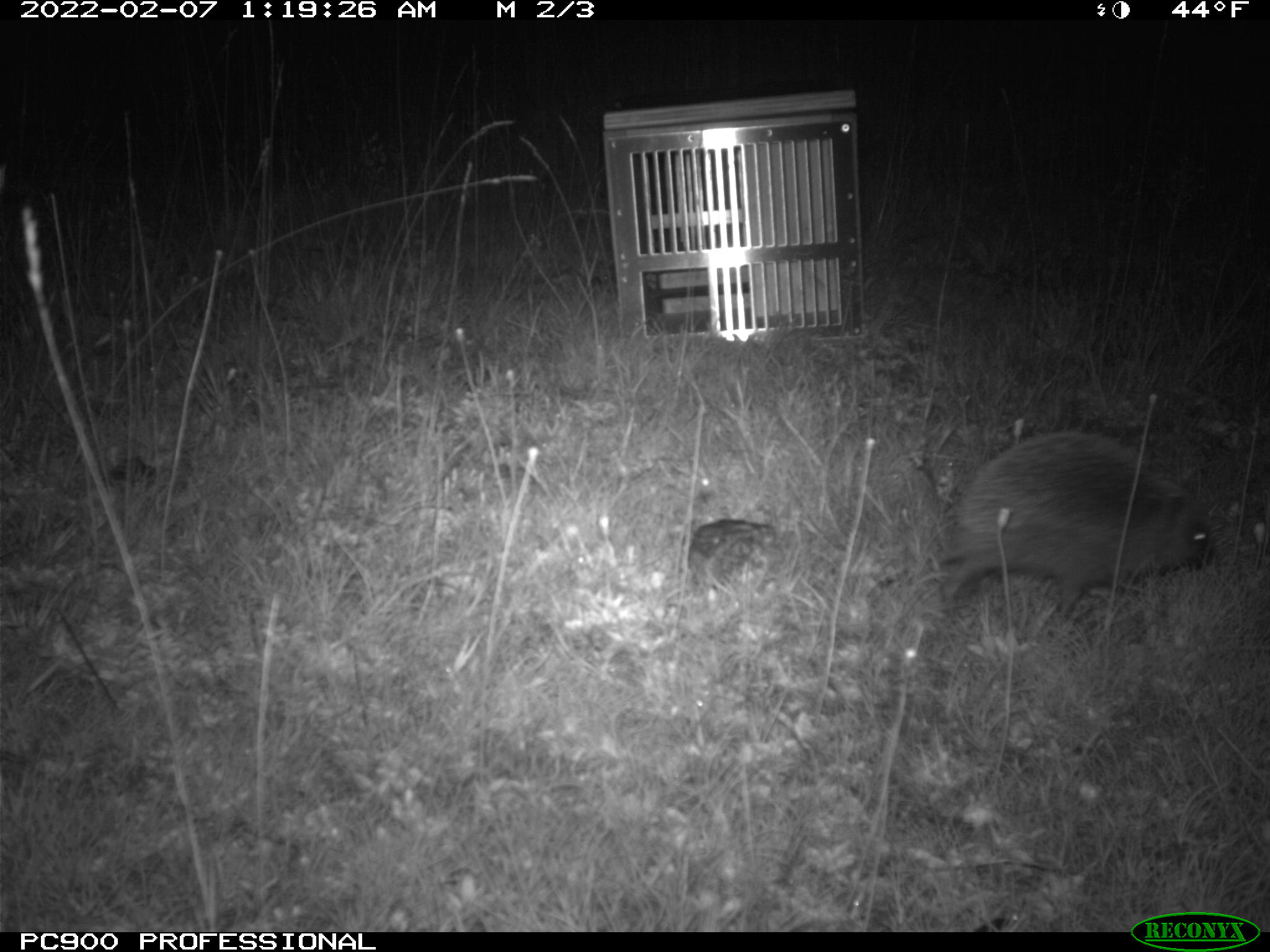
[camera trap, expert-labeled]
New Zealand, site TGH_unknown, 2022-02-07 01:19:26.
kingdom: Animalia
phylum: Chordata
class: Mammalia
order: Eulipotyphla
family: Erinaceidae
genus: Erinaceus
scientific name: Erinaceus europaeus europaeus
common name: european hedgehog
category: hedgehog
Hedgehog (european hedgehog) (Erinaceus europaeus europaeus).